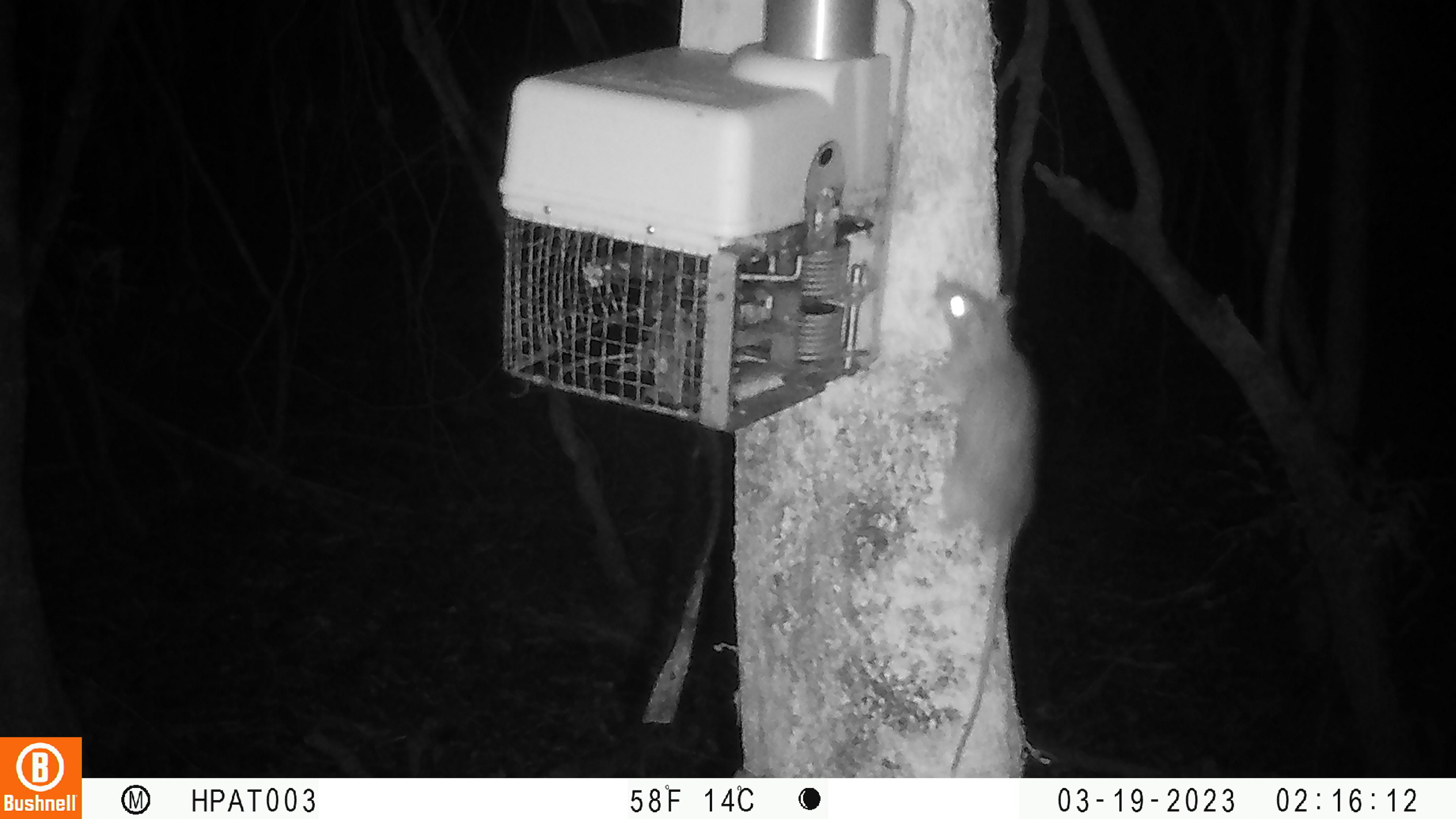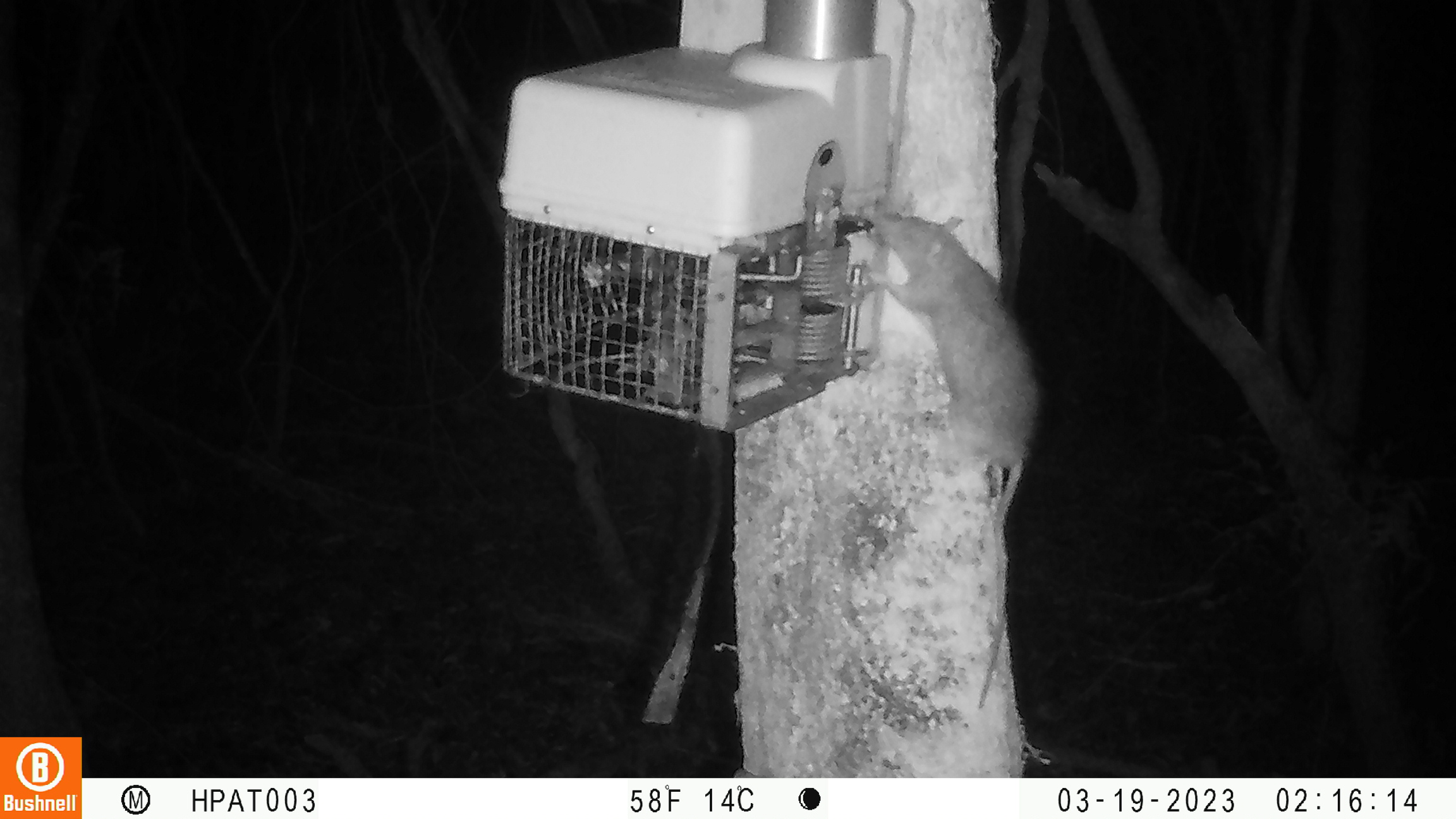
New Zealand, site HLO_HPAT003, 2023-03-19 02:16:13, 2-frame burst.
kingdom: Animalia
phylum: Chordata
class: Mammalia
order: Rodentia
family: Muridae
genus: Rattus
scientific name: Rattus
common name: rat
Rat (Rattus).